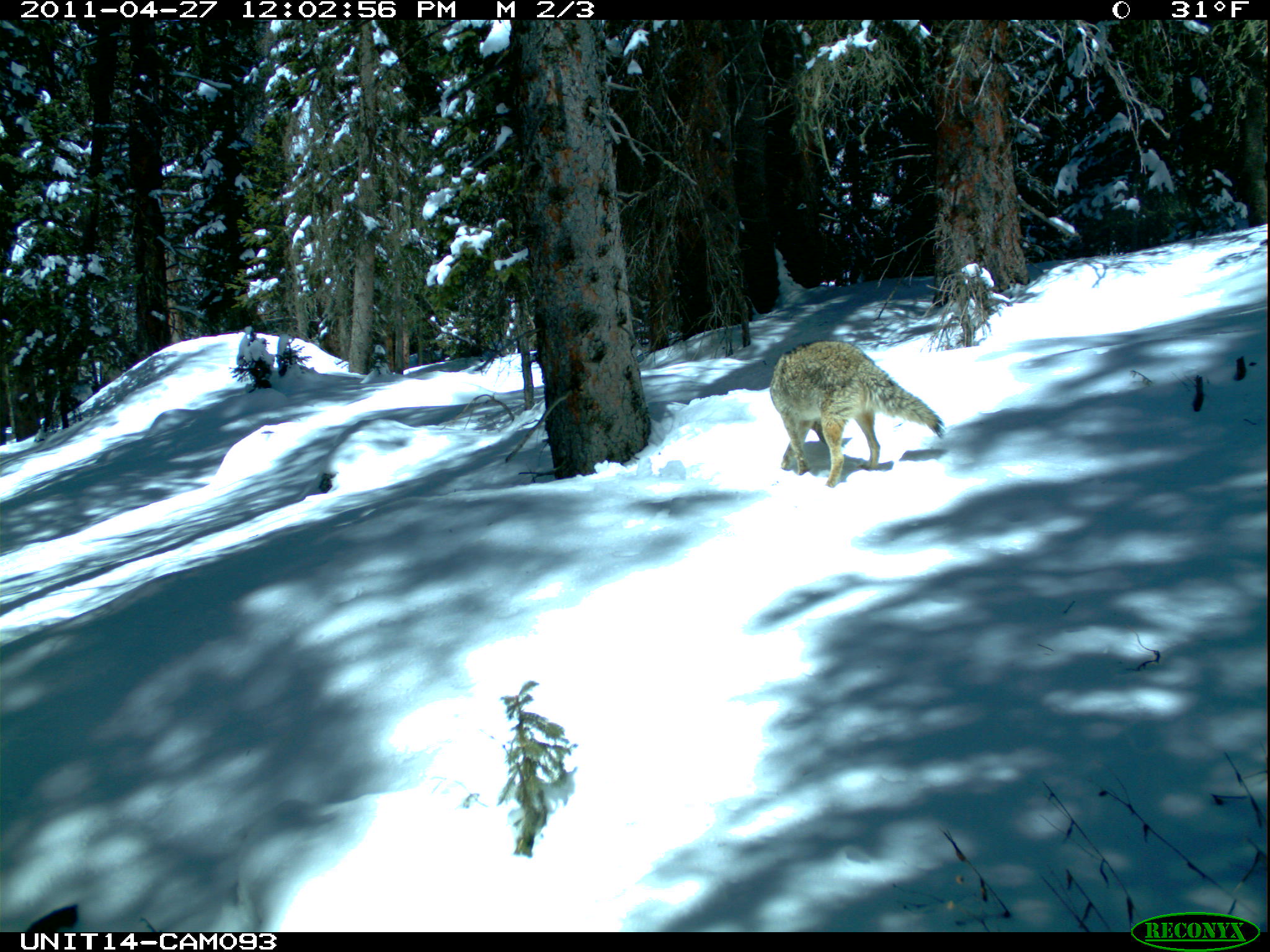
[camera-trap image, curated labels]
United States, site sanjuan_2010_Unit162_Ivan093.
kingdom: Animalia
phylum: Chordata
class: Mammalia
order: Carnivora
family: Canidae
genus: Canis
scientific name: Canis latrans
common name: coyote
Canis latrans (coyote).